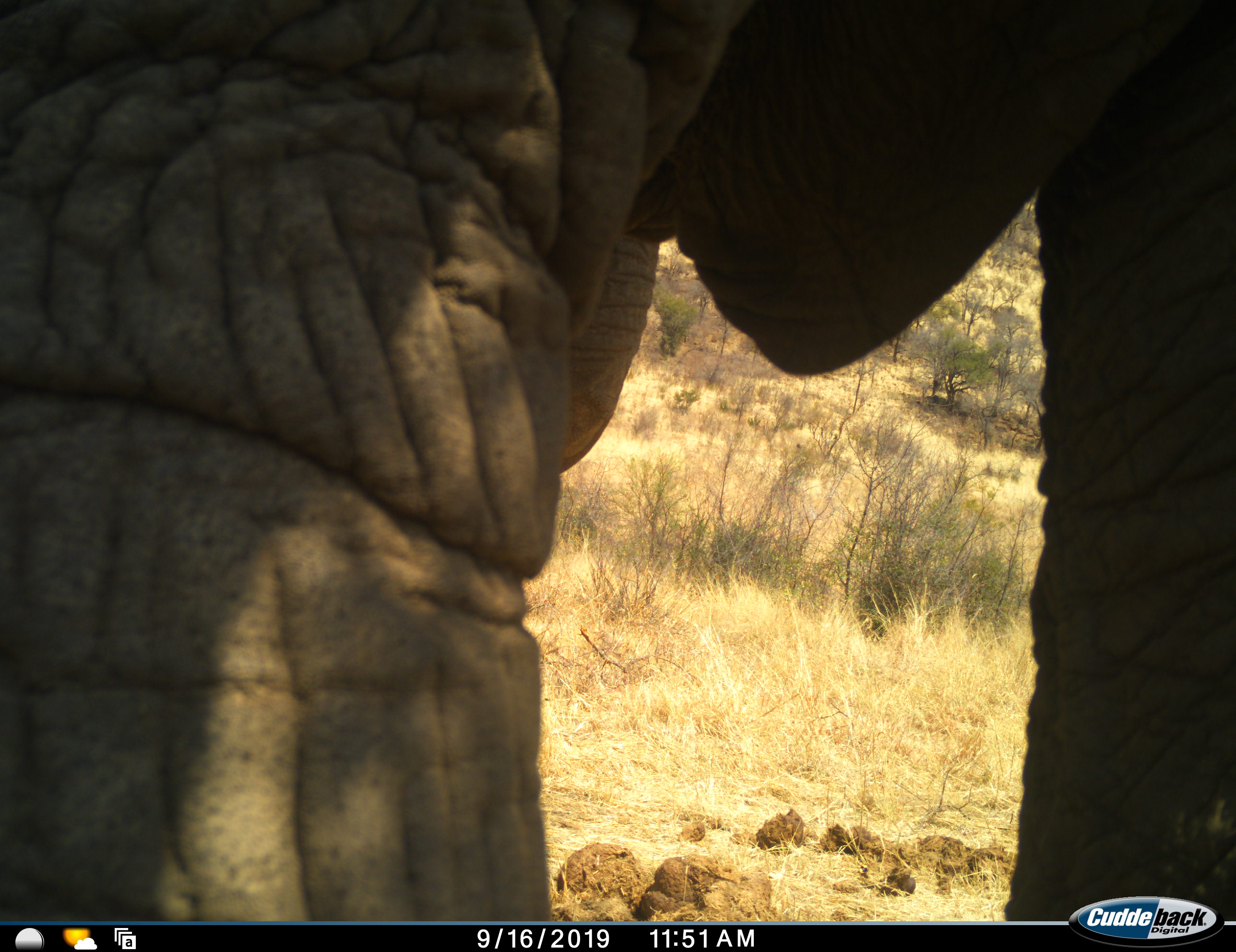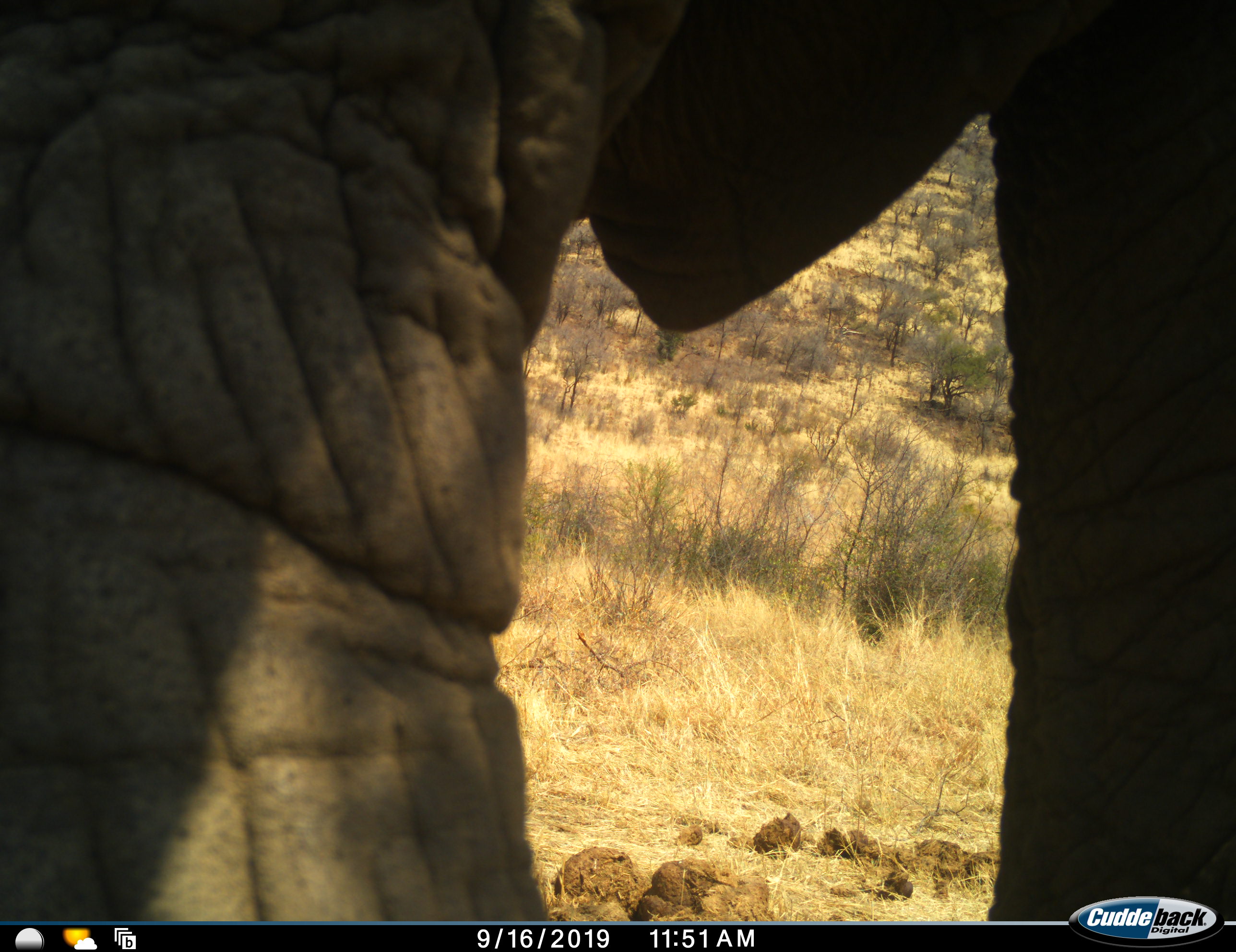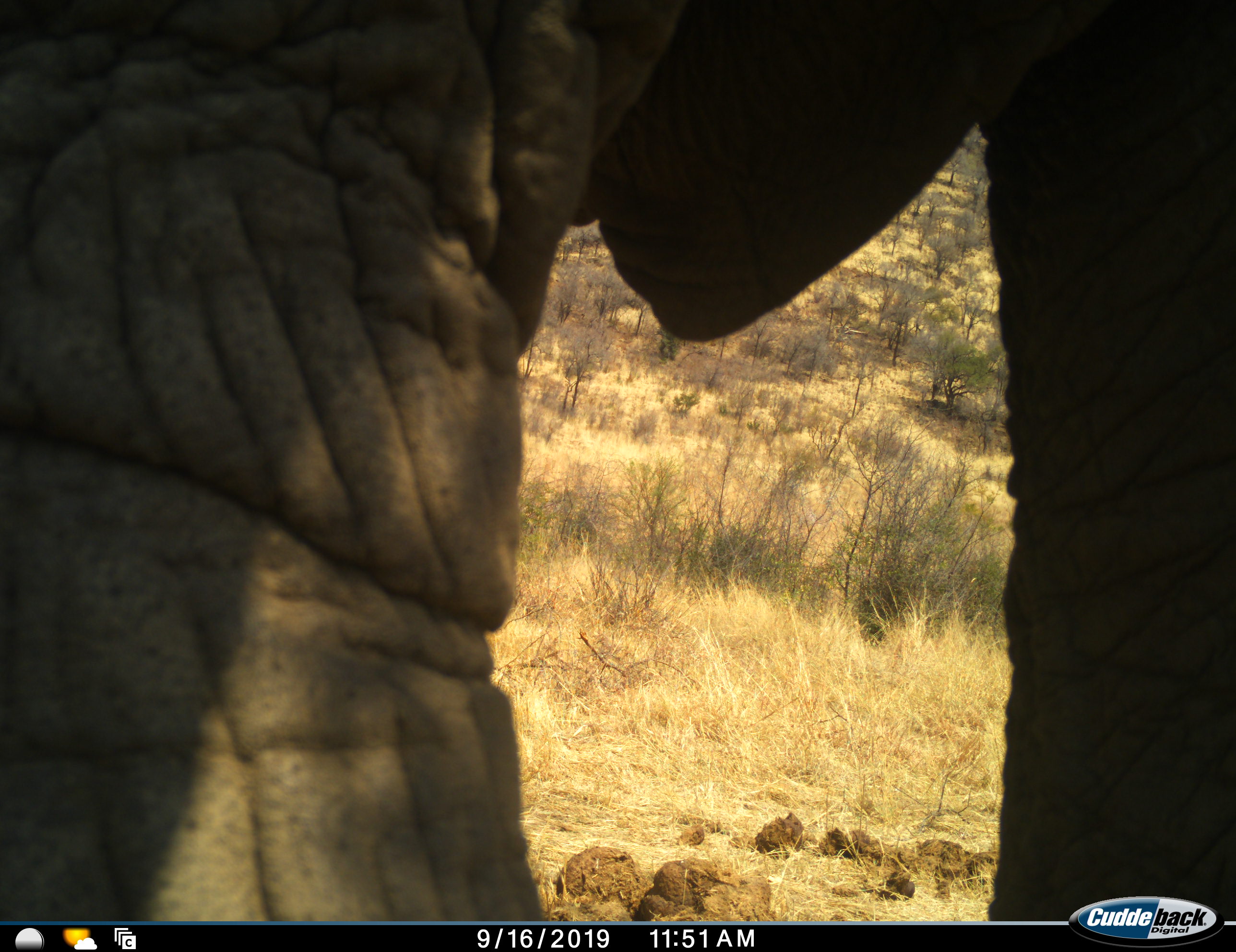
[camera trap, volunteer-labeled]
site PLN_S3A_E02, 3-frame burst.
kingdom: Animalia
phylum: Chordata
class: Mammalia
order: Proboscidea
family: Elephantidae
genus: Loxodonta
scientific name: Loxodonta africana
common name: african bush elephant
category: elephant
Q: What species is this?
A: Elephant (african bush elephant) (Loxodonta africana).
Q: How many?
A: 1.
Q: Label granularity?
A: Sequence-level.